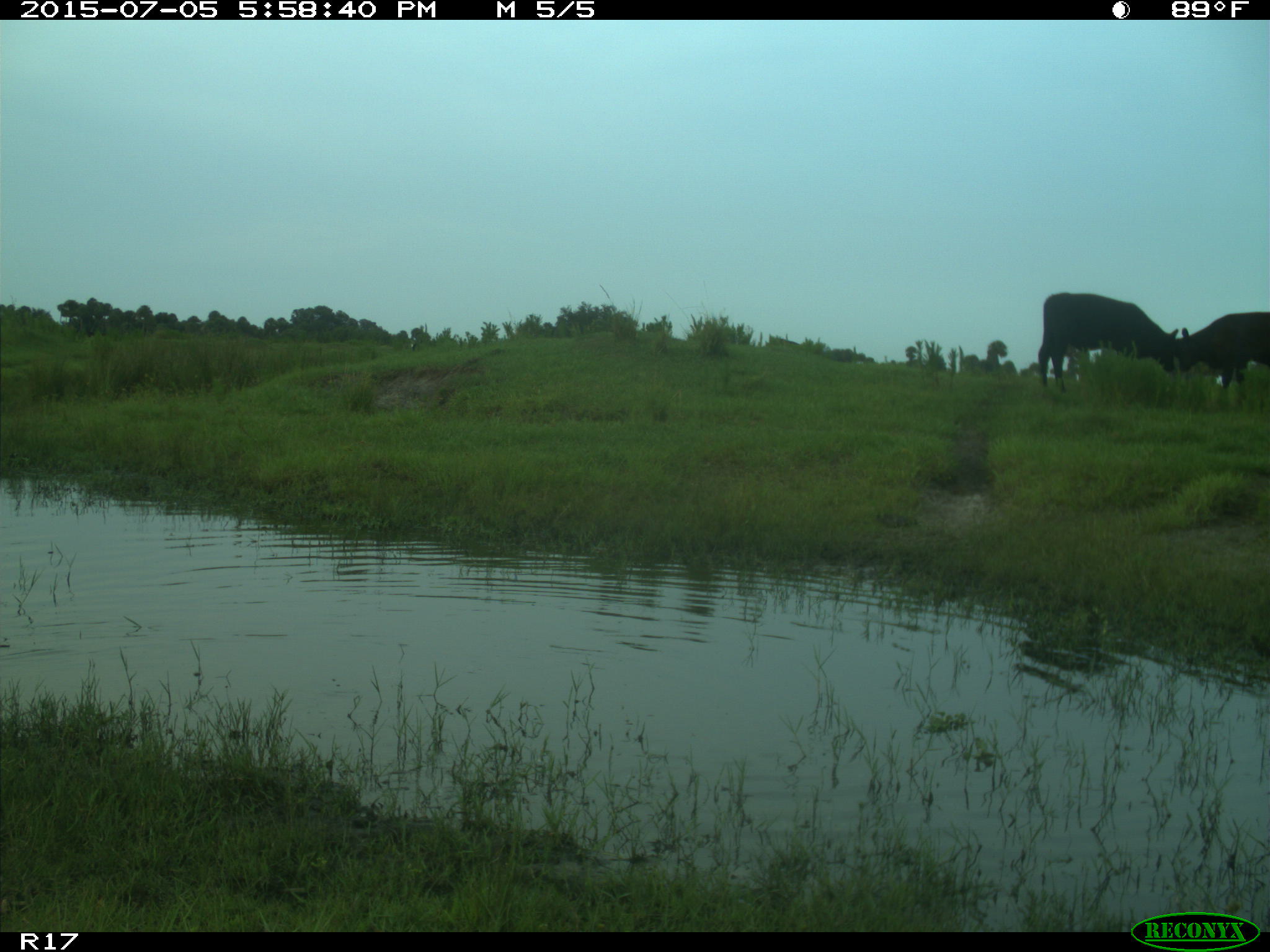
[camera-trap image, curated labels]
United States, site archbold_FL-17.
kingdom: Animalia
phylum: Chordata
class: Mammalia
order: Artiodactyla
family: Bovidae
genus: Bos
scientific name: Bos taurus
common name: domestic cow